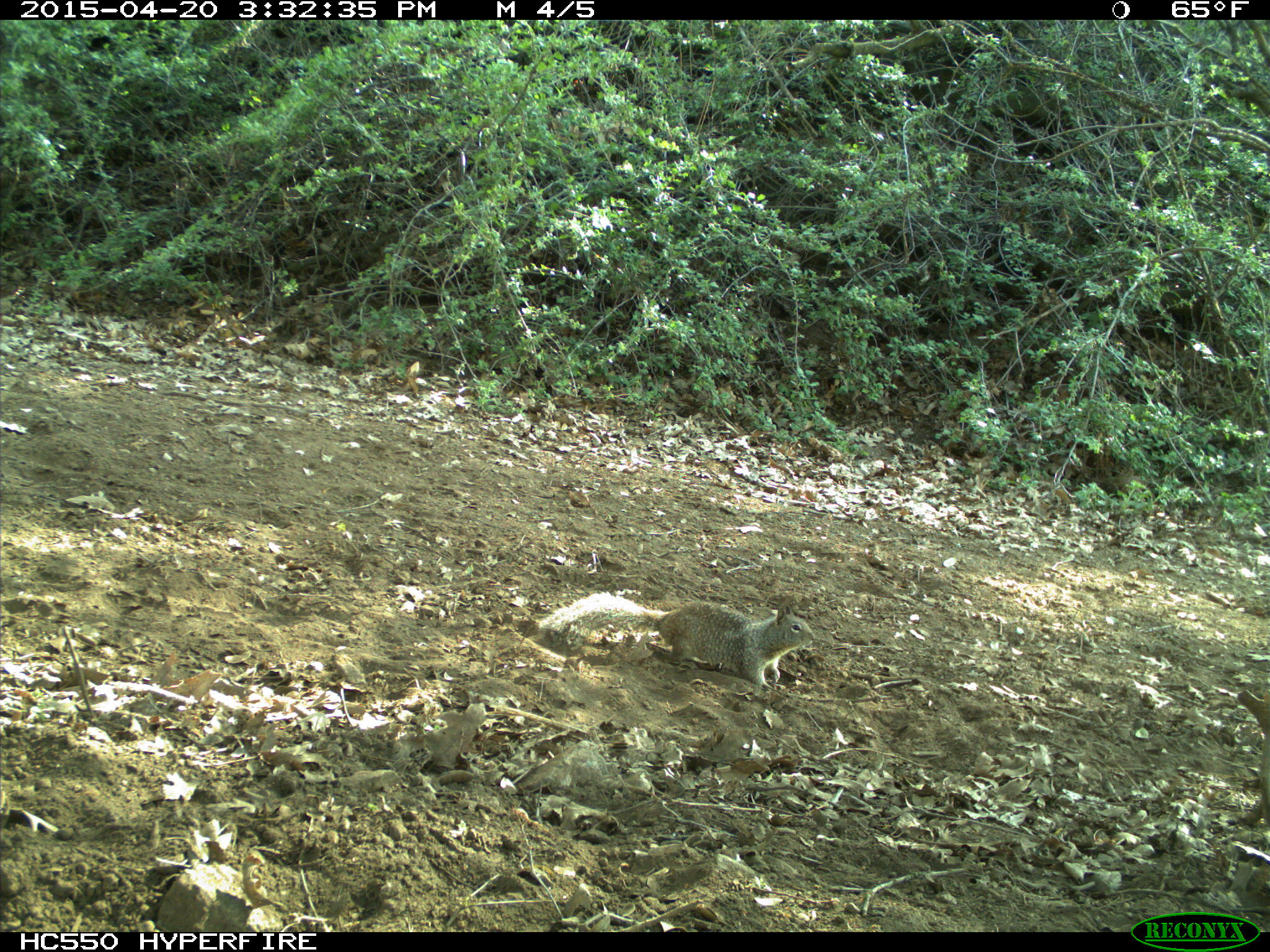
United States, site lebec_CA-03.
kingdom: Animalia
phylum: Chordata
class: Mammalia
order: Rodentia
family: Sciuridae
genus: Otospermophilus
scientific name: Otospermophilus beecheyi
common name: california ground squirrel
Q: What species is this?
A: Otospermophilus beecheyi (california ground squirrel).